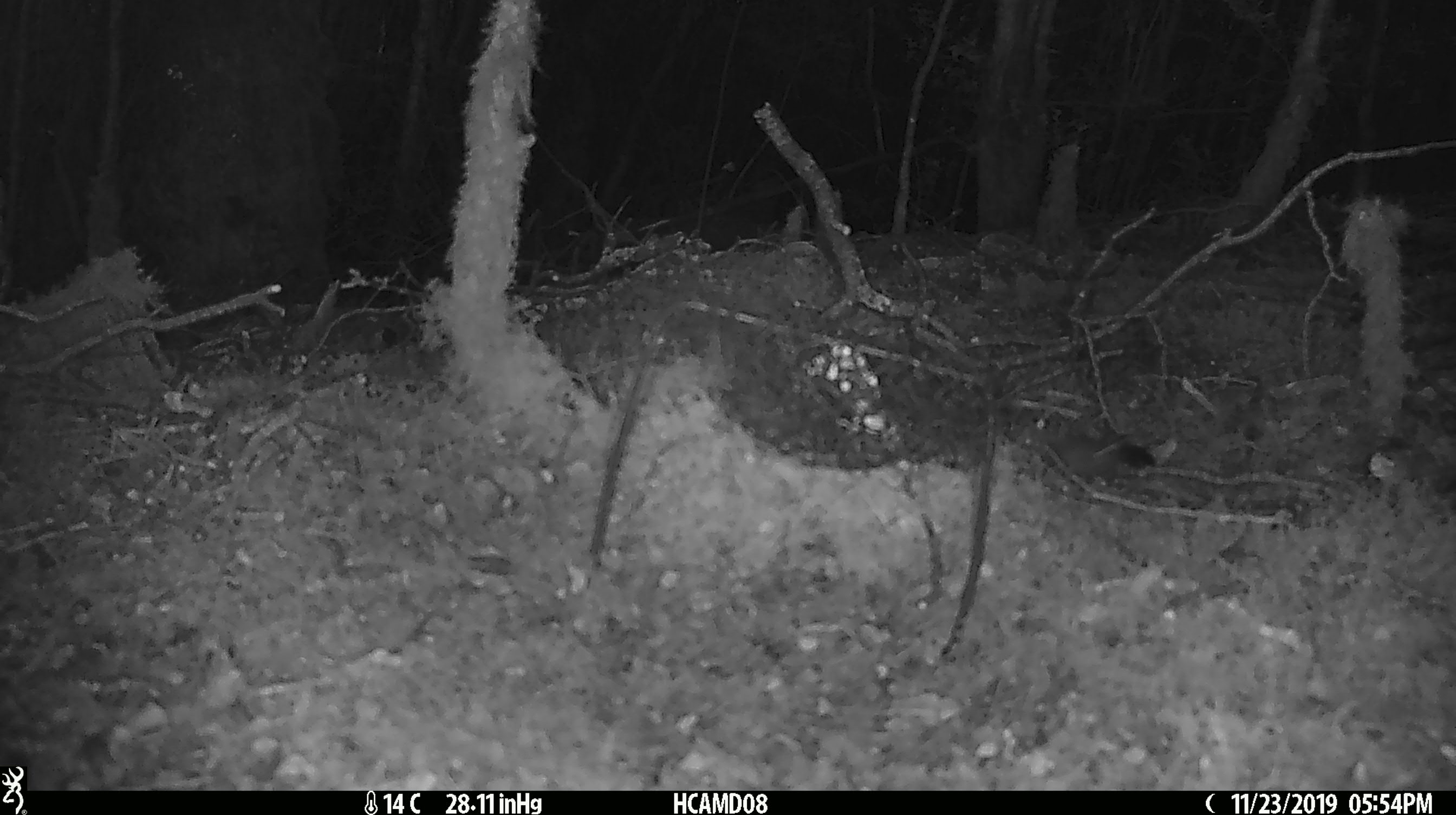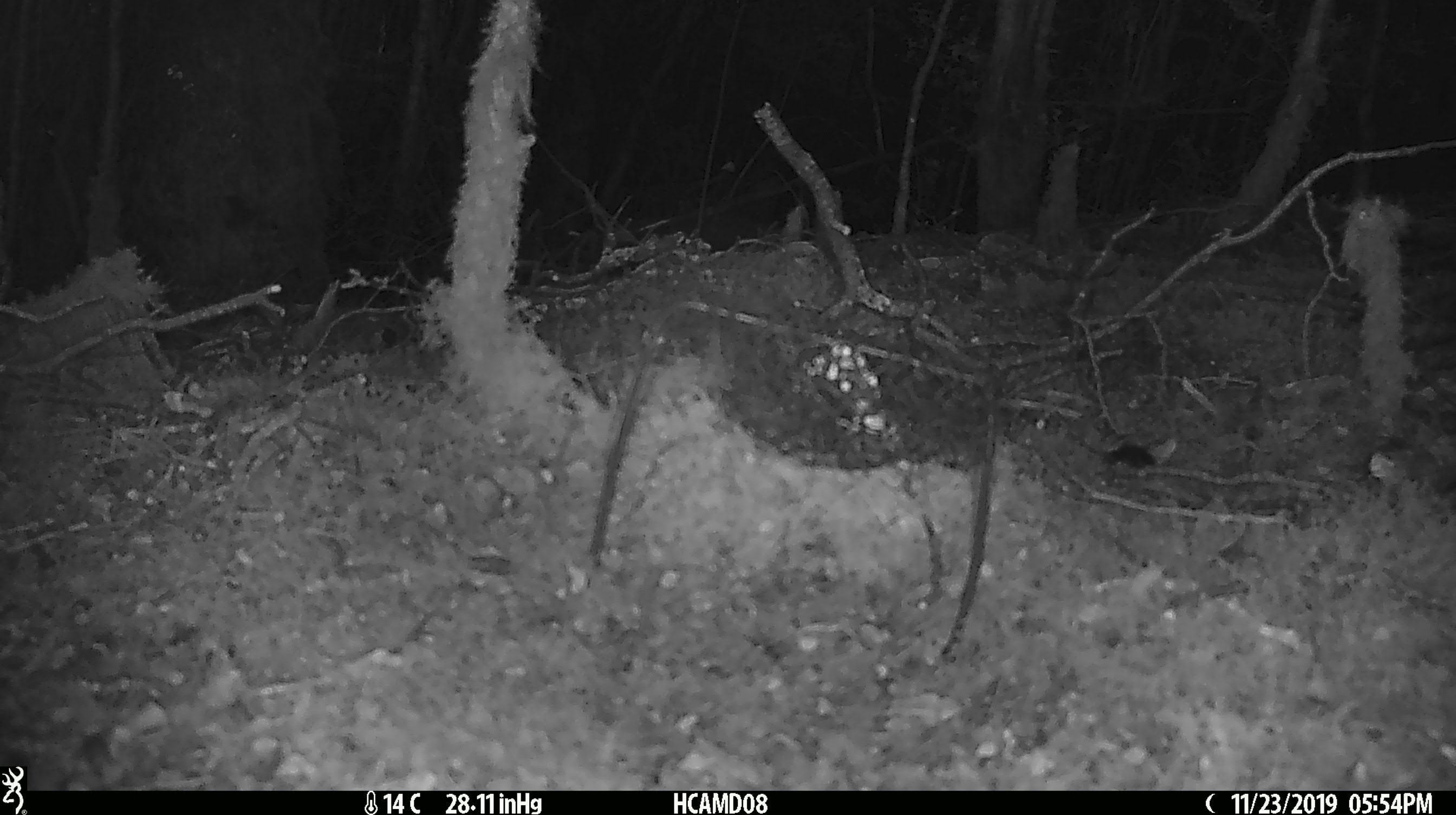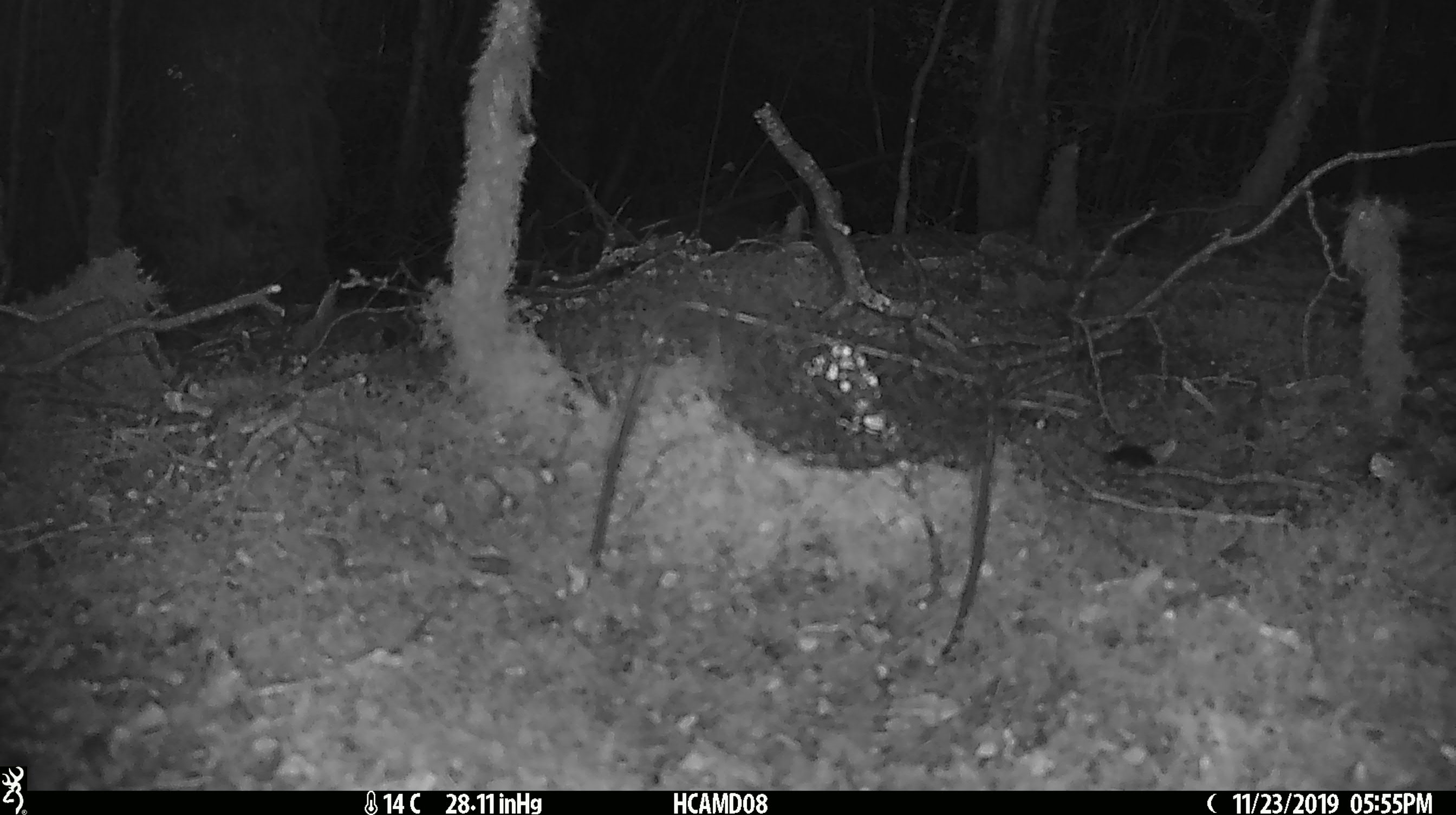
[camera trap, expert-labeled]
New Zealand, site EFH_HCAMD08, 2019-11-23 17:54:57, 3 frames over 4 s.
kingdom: Animalia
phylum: Chordata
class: Mammalia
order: Rodentia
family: Muridae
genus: Mus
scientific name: Mus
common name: mouse